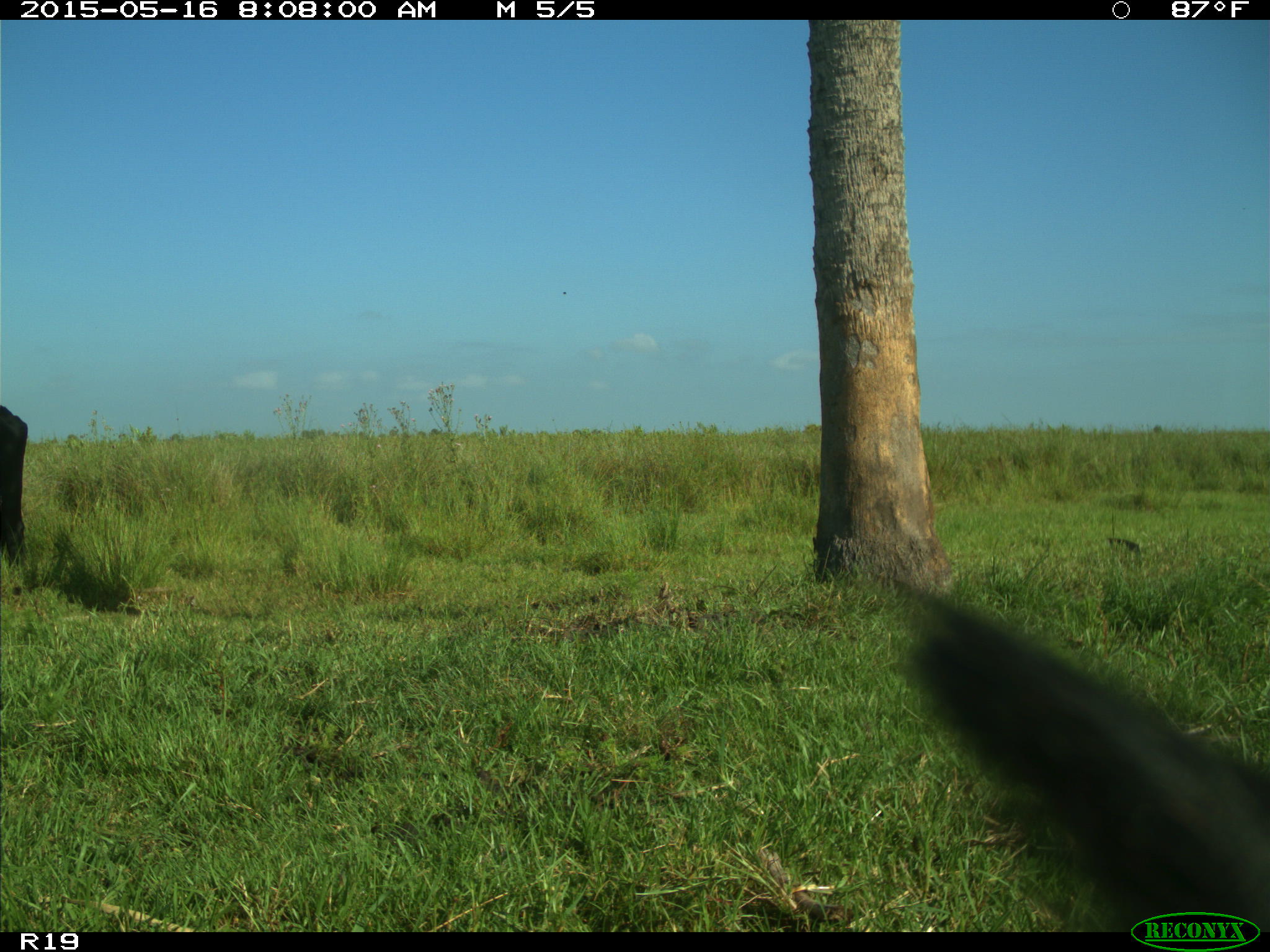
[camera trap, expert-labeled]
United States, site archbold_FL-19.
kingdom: Animalia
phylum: Chordata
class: Mammalia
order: Artiodactyla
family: Bovidae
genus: Bos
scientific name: Bos taurus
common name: domestic cow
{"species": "Bos taurus (domestic cow)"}